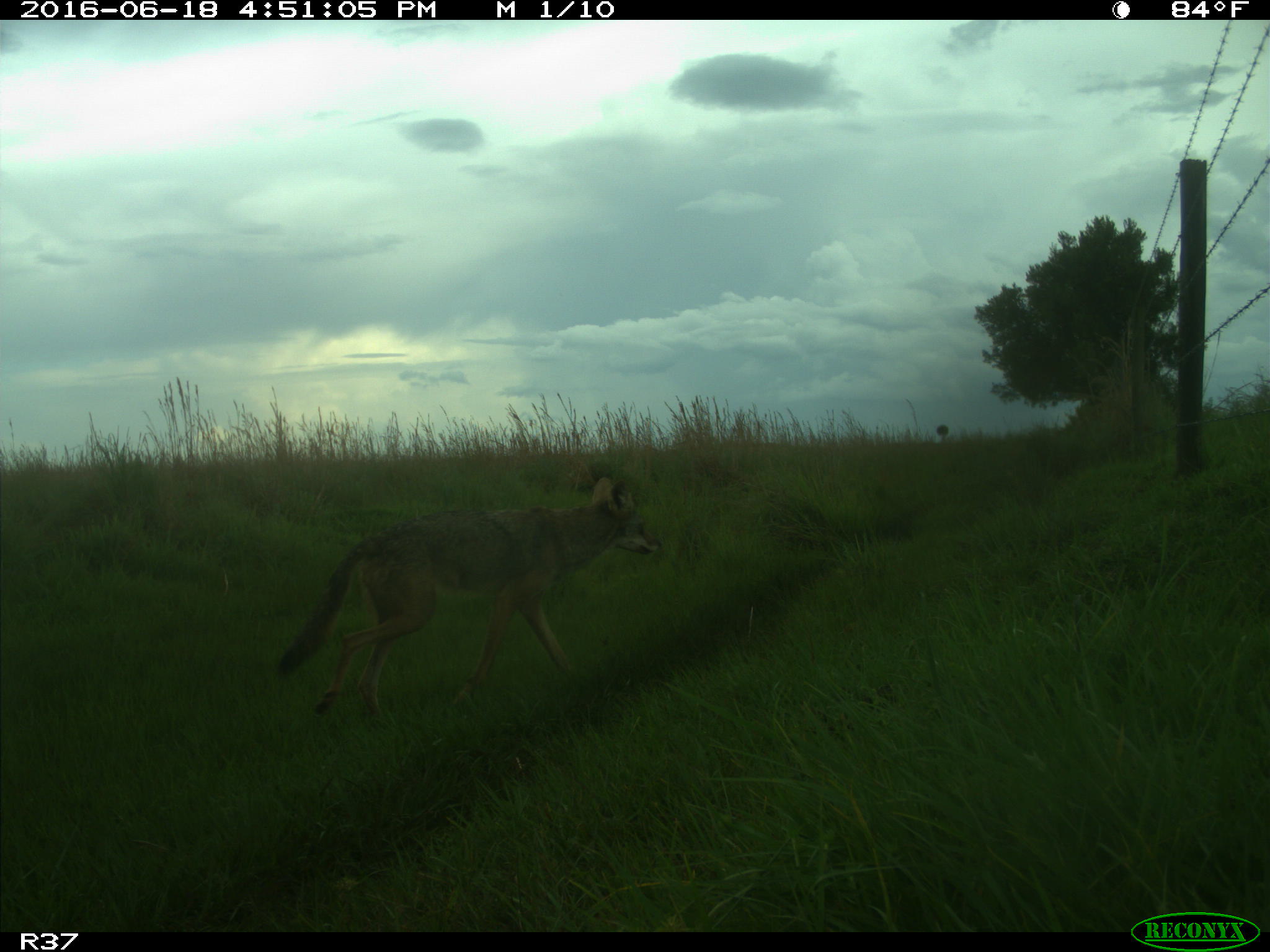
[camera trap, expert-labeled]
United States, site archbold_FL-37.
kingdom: Animalia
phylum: Chordata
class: Mammalia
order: Carnivora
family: Canidae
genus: Canis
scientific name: Canis latrans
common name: coyote